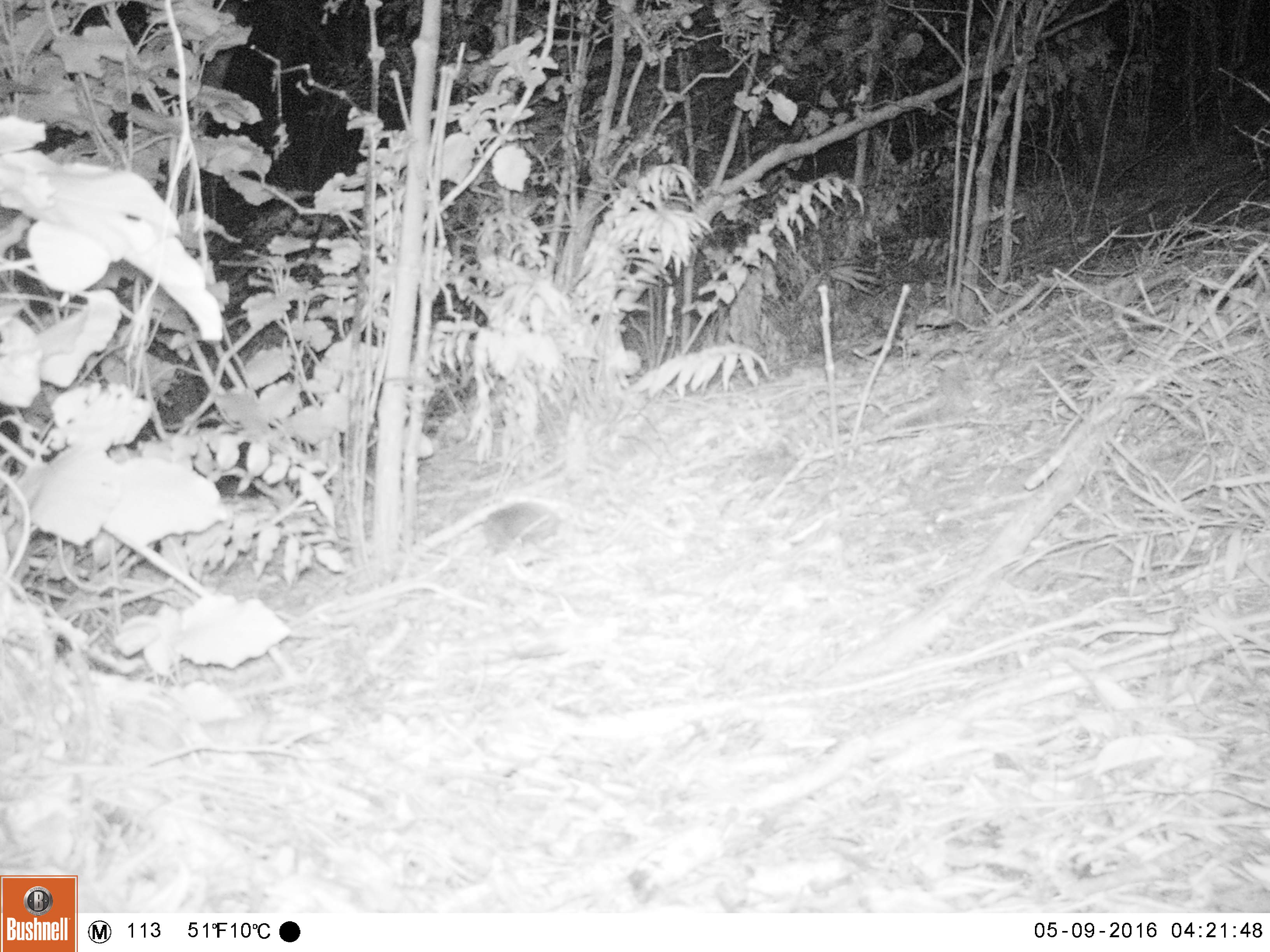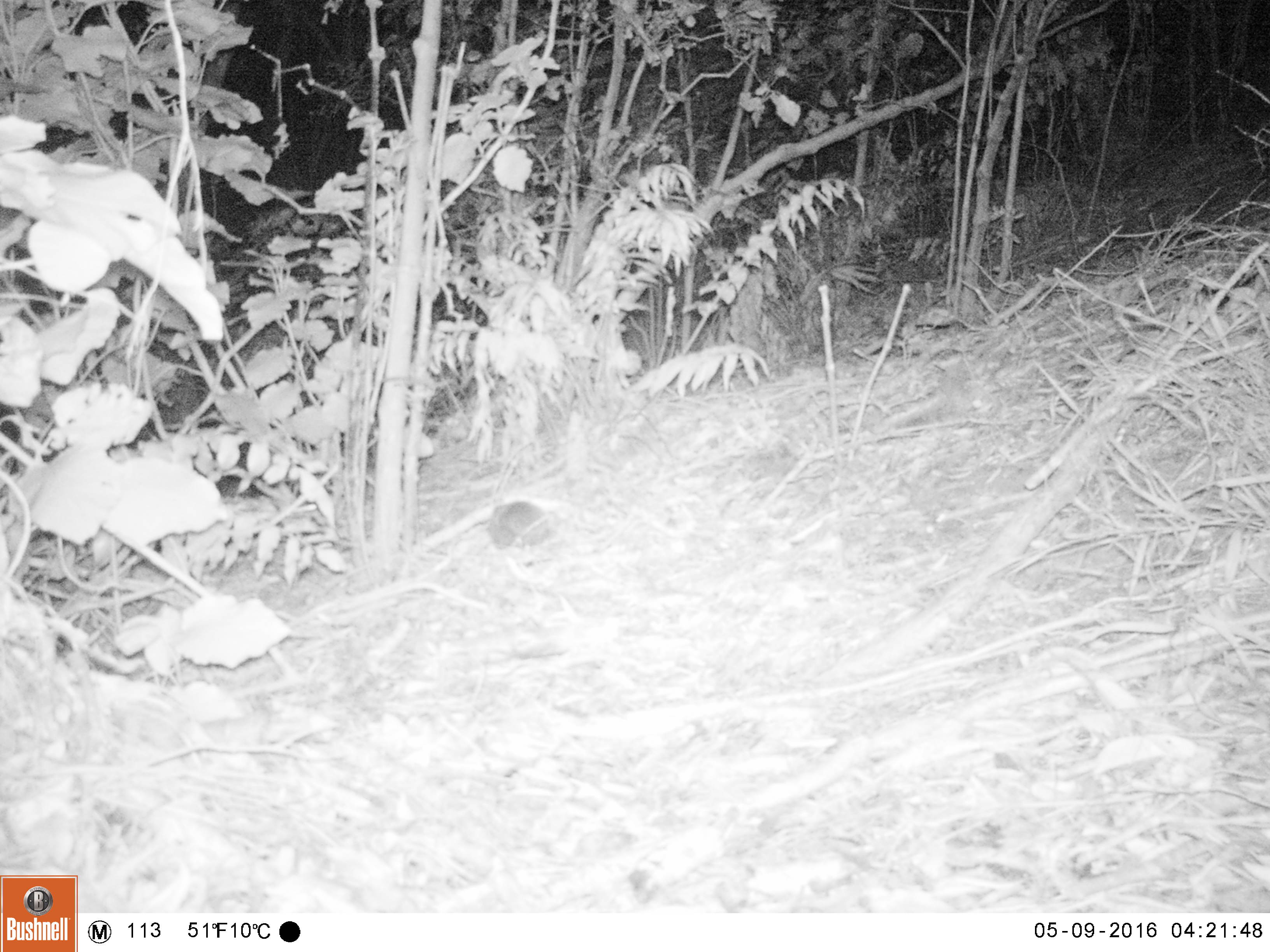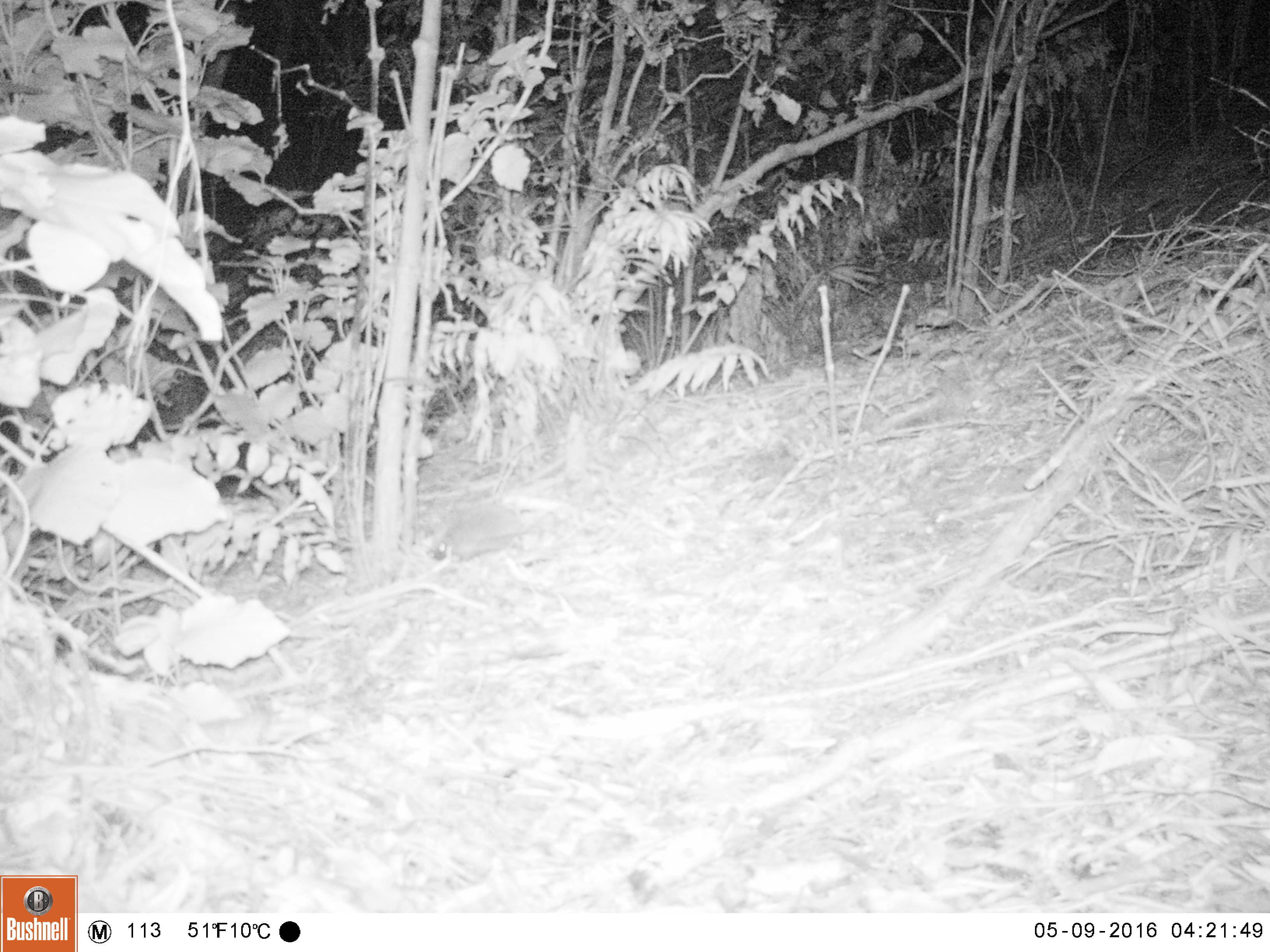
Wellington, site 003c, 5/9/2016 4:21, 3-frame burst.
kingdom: Animalia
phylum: Chordata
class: Mammalia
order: Eulipotyphla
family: Erinaceidae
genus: Erinaceus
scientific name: Erinaceus europaeus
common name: hedgehog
Hedgehog (Erinaceus europaeus).